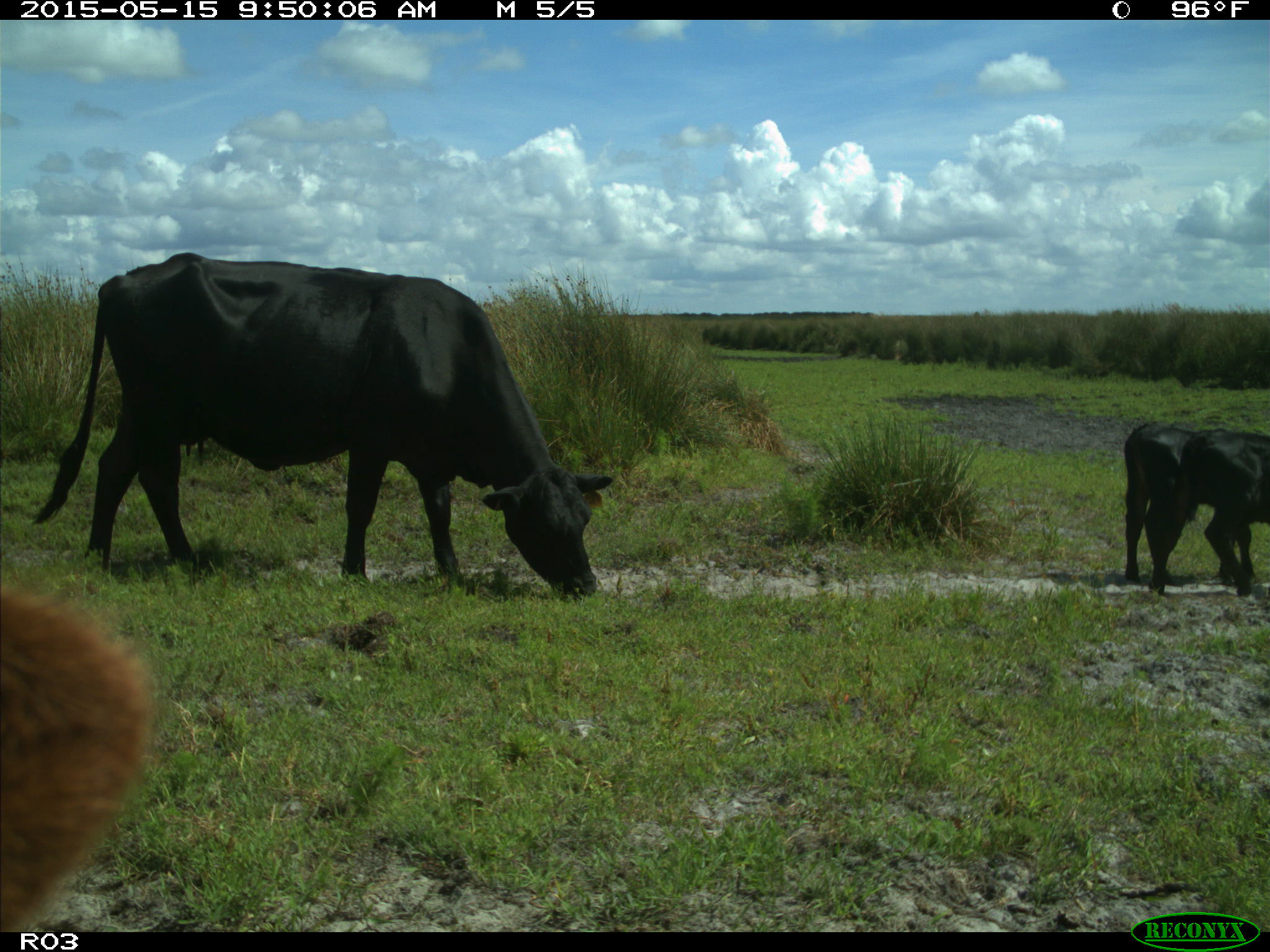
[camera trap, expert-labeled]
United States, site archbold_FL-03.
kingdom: Animalia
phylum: Chordata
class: Mammalia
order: Artiodactyla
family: Bovidae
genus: Bos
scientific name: Bos taurus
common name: domestic cow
Bos taurus (domestic cow).